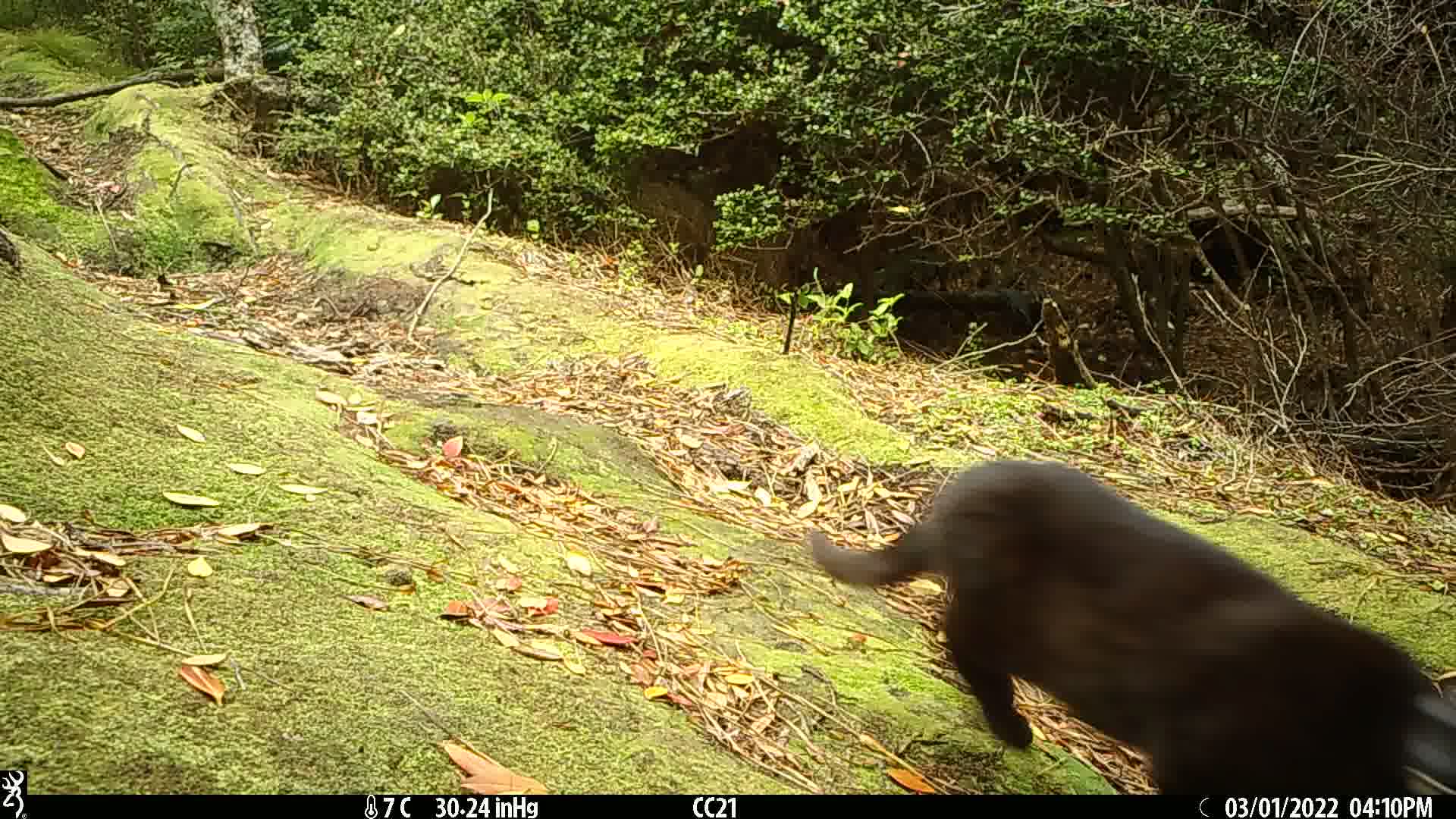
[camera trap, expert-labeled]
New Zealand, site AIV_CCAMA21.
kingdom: Animalia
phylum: Chordata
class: Mammalia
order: Carnivora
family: Felidae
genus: Felis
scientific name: Felis catus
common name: domestic cat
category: cat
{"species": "cat (domestic cat) (Felis catus)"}